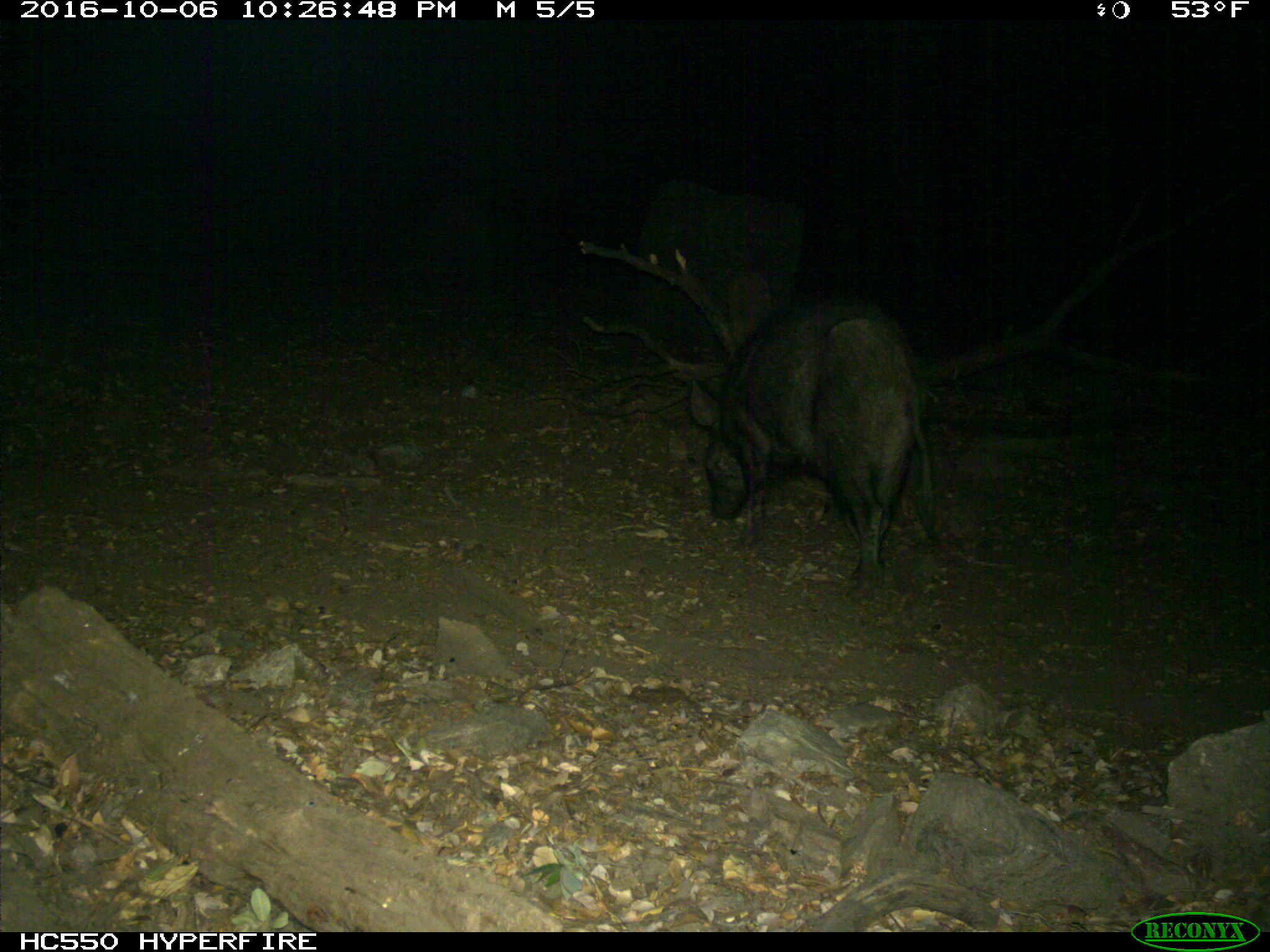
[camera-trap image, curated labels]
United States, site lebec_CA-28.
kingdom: Animalia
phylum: Chordata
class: Mammalia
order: Artiodactyla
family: Suidae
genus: Sus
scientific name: Sus scrofa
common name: wild boar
Sus scrofa (wild boar).